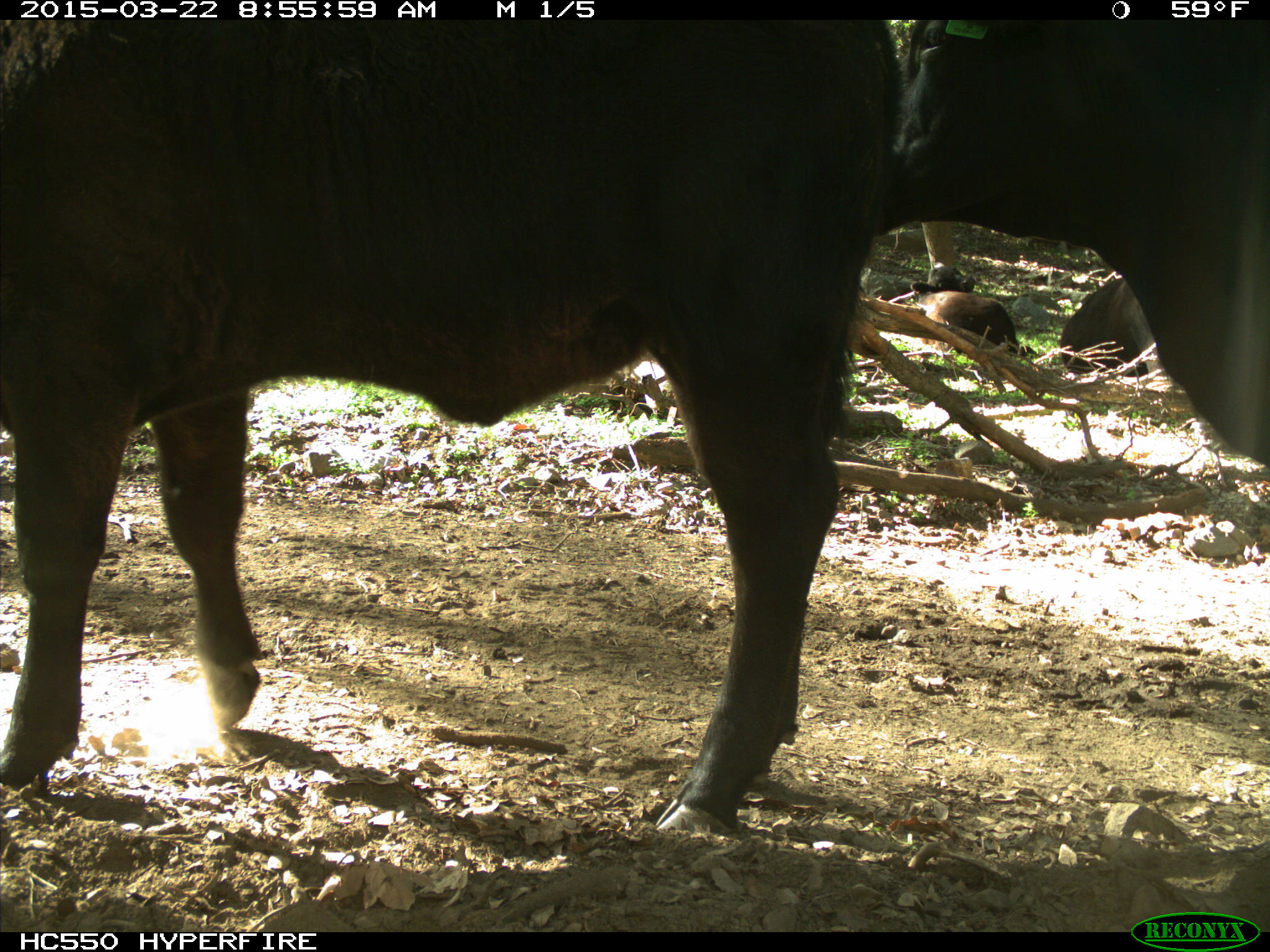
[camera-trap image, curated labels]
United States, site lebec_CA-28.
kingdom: Animalia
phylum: Chordata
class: Mammalia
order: Artiodactyla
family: Bovidae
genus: Bos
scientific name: Bos taurus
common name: domestic cow